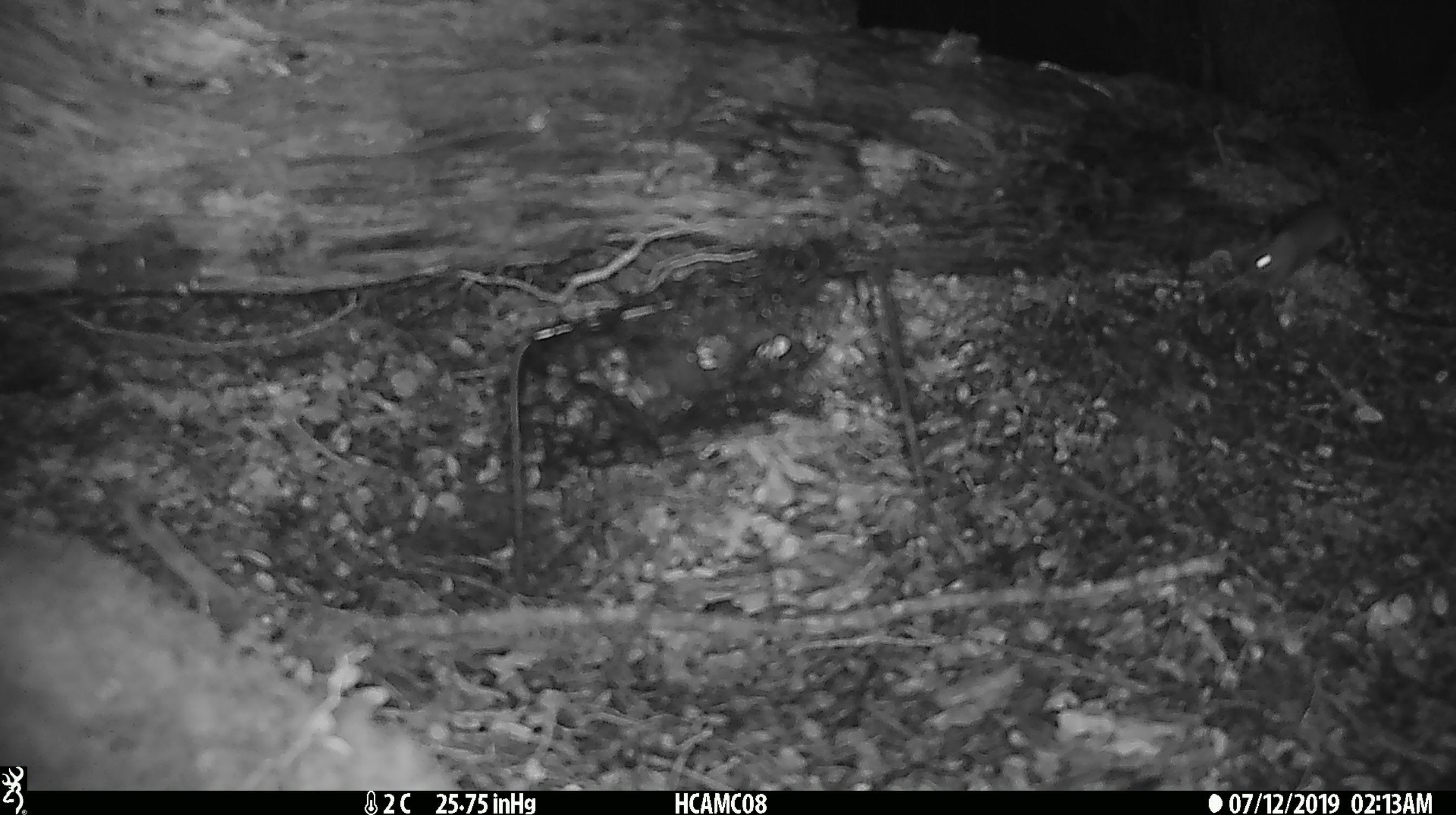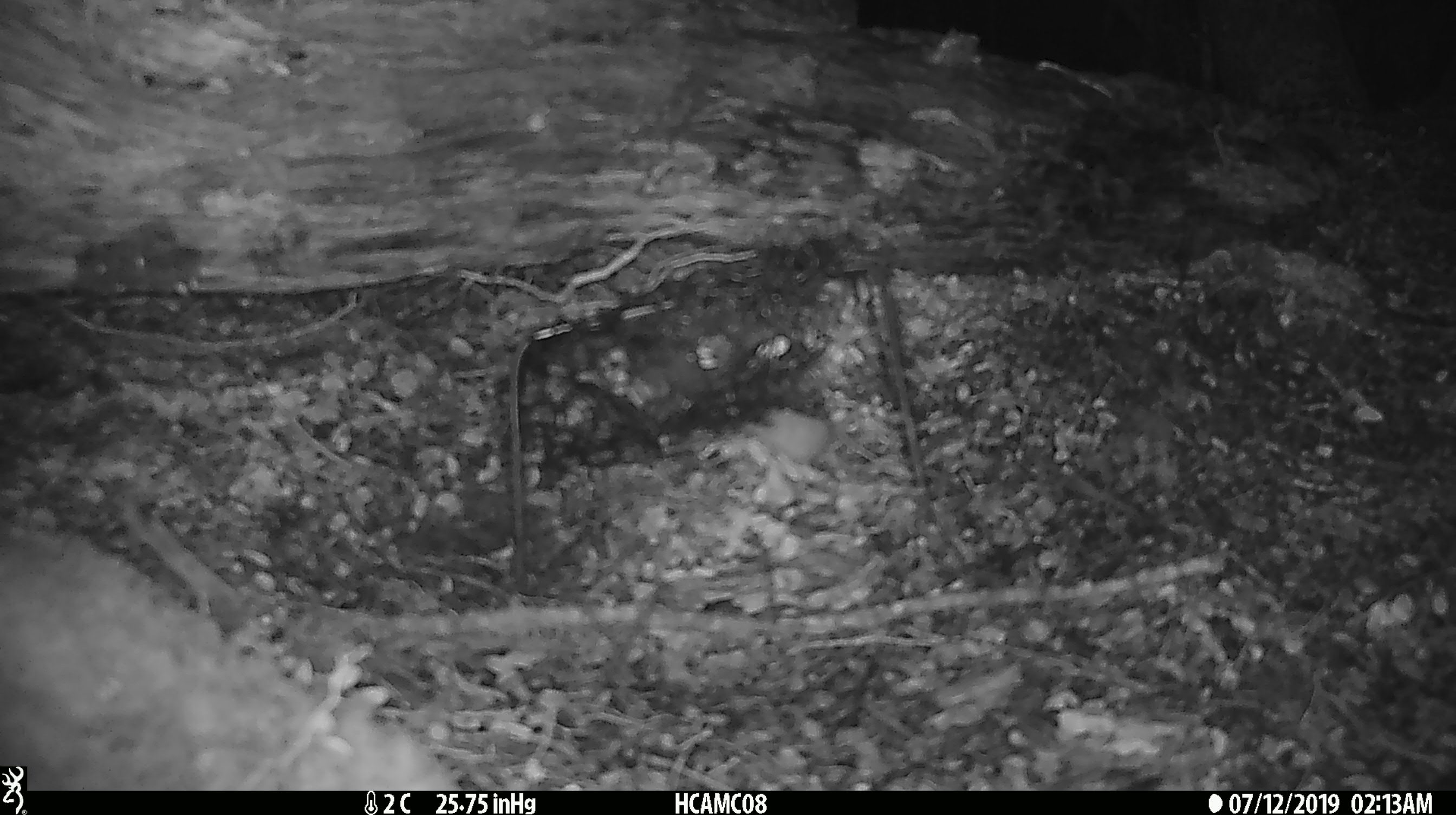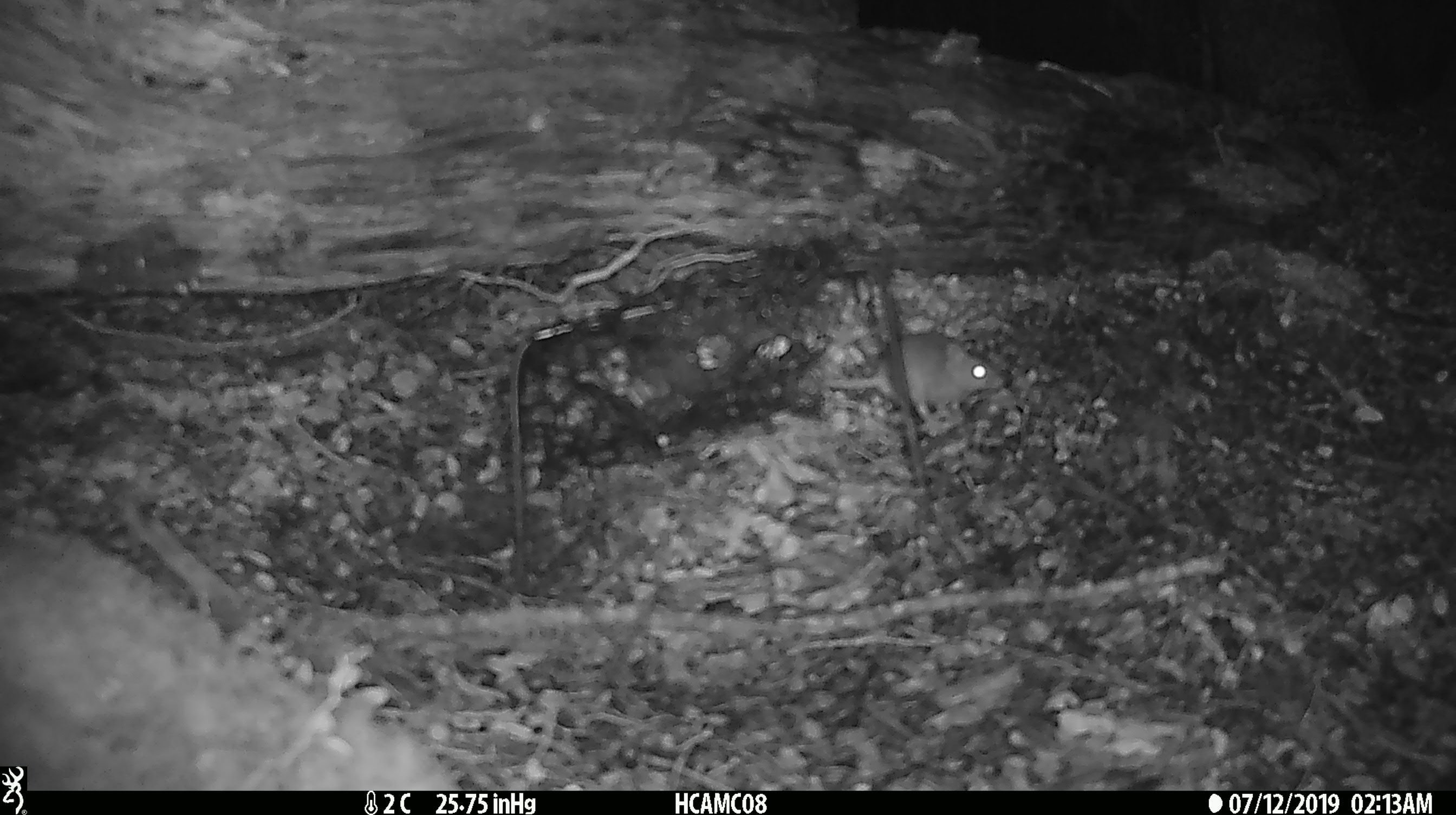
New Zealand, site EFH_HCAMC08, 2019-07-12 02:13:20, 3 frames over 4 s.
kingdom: Animalia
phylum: Chordata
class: Mammalia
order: Rodentia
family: Muridae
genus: Mus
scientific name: Mus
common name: mouse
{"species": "mouse (Mus)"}